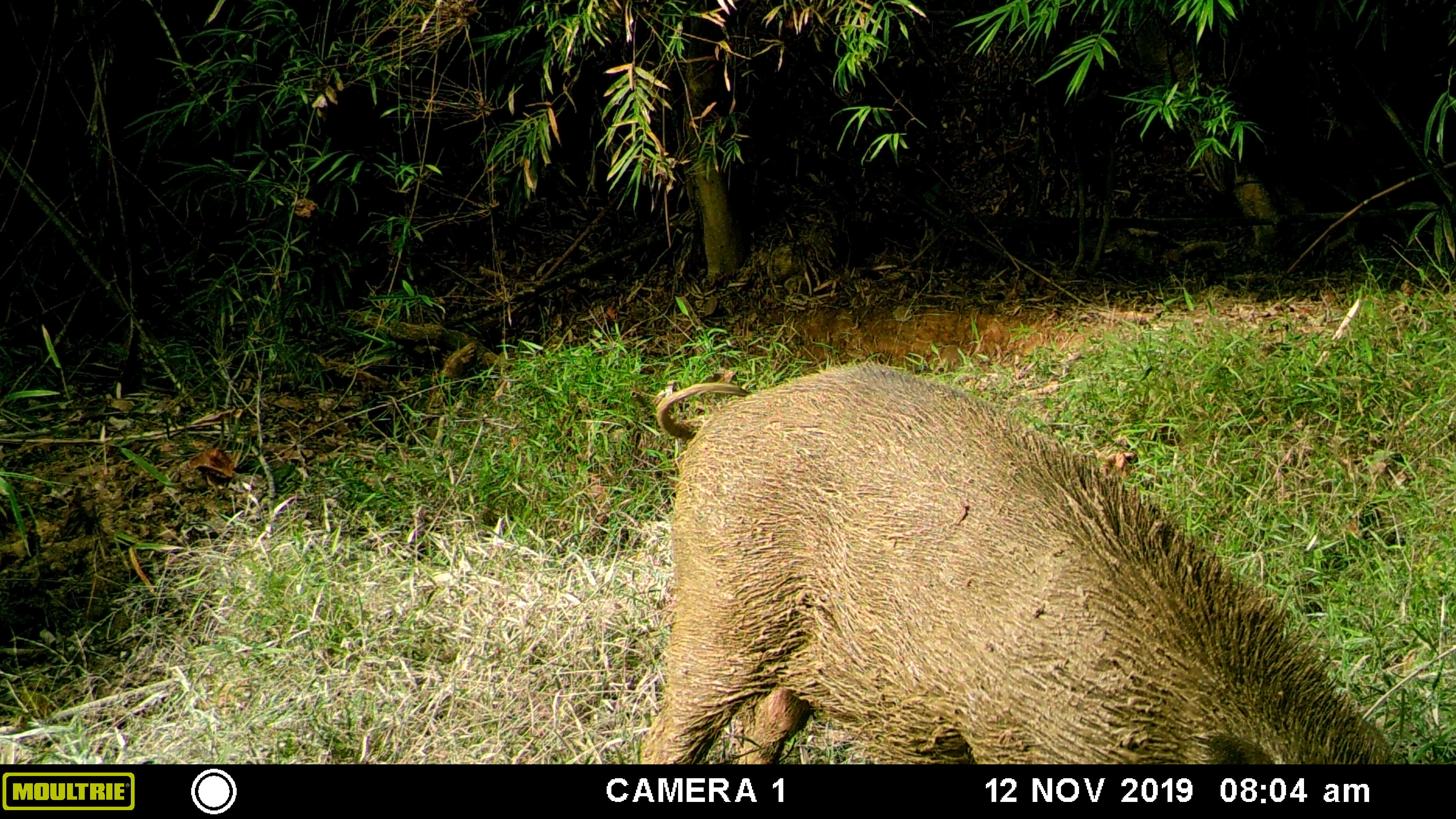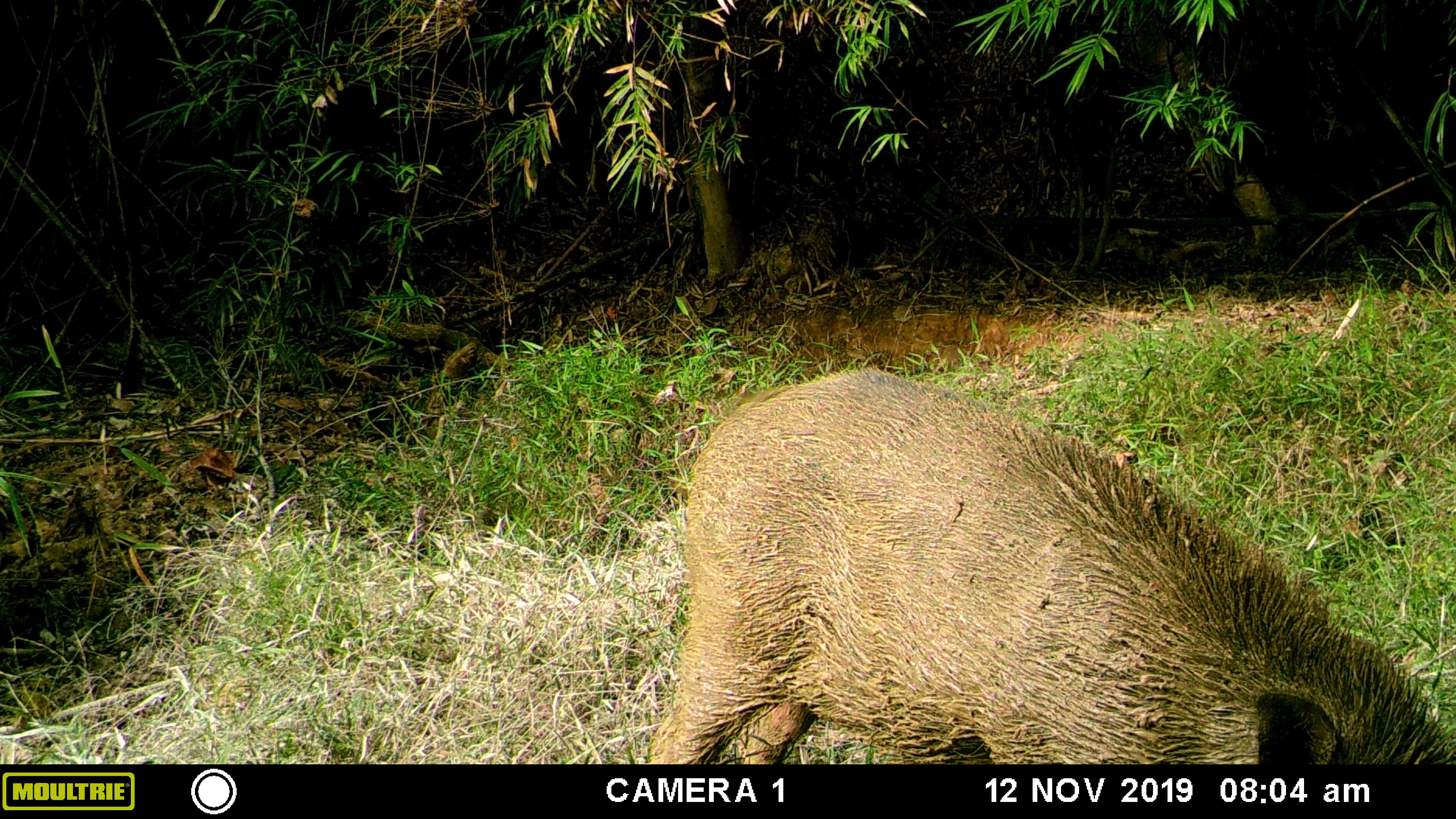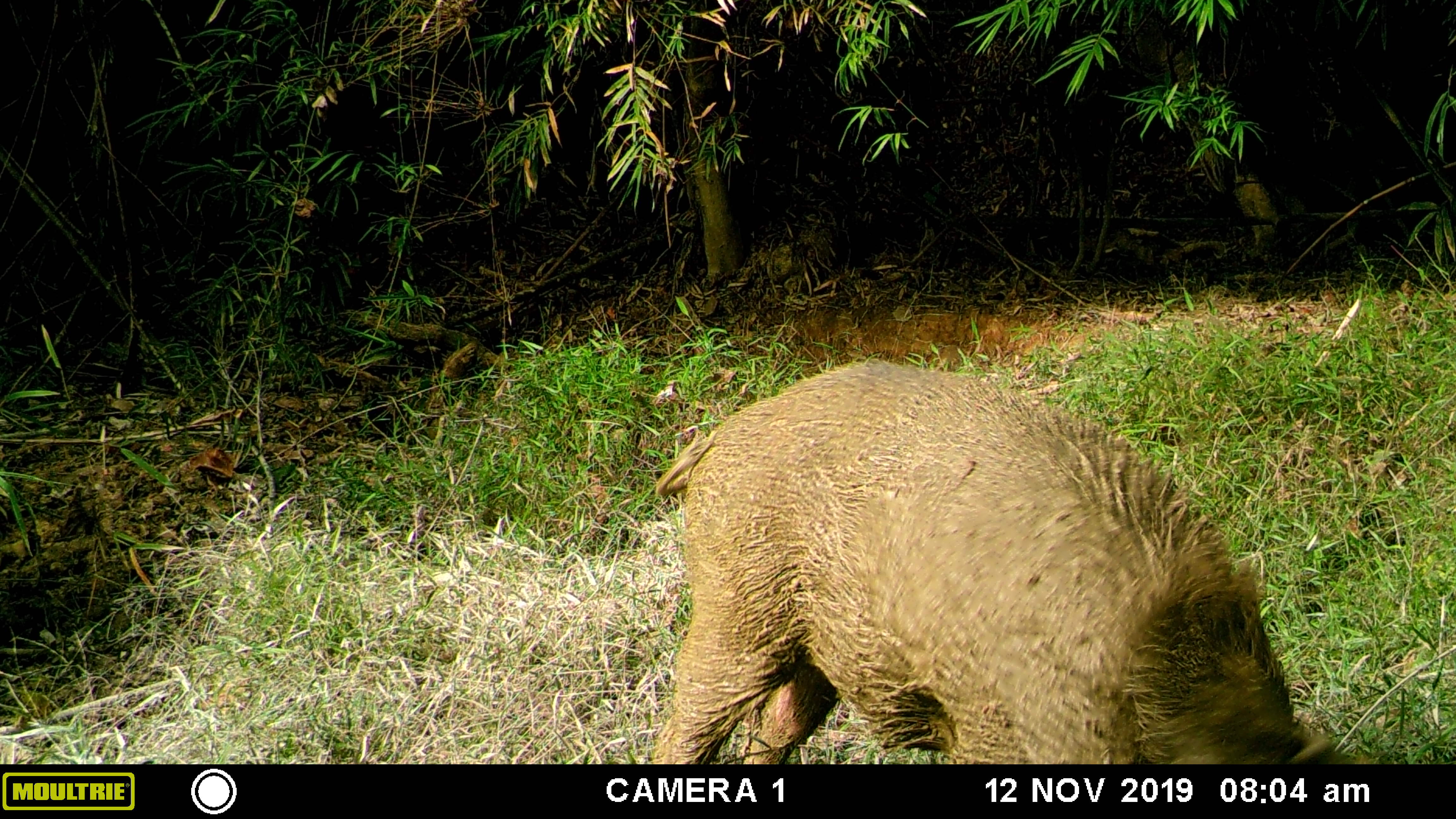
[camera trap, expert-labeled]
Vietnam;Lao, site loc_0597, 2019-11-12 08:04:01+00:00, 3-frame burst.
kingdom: Animalia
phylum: Chordata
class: Mammalia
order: Artiodactyla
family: Suidae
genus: Sus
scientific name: Sus scrofa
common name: eurasian wild pig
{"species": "eurasian wild pig (Sus scrofa)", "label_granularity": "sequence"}